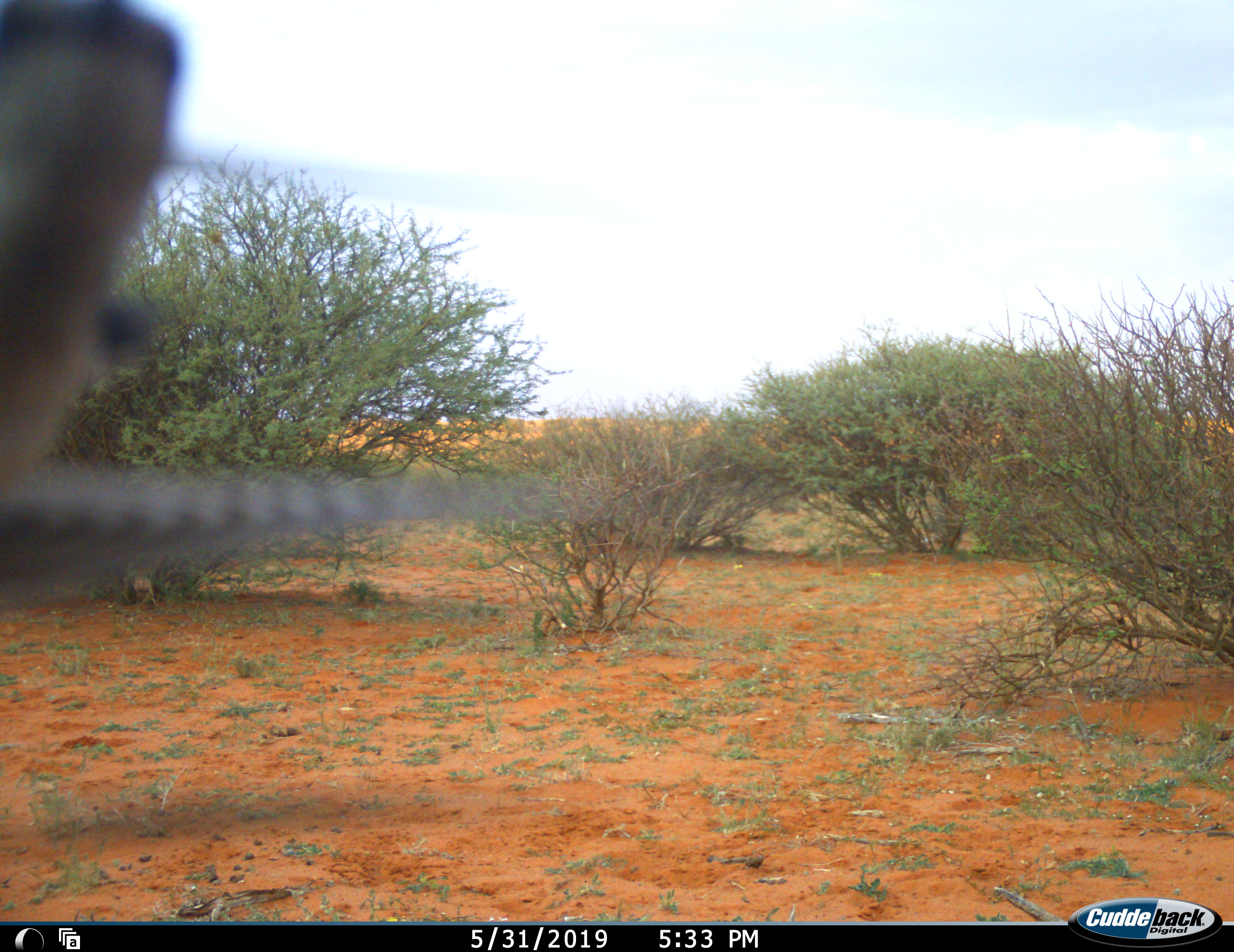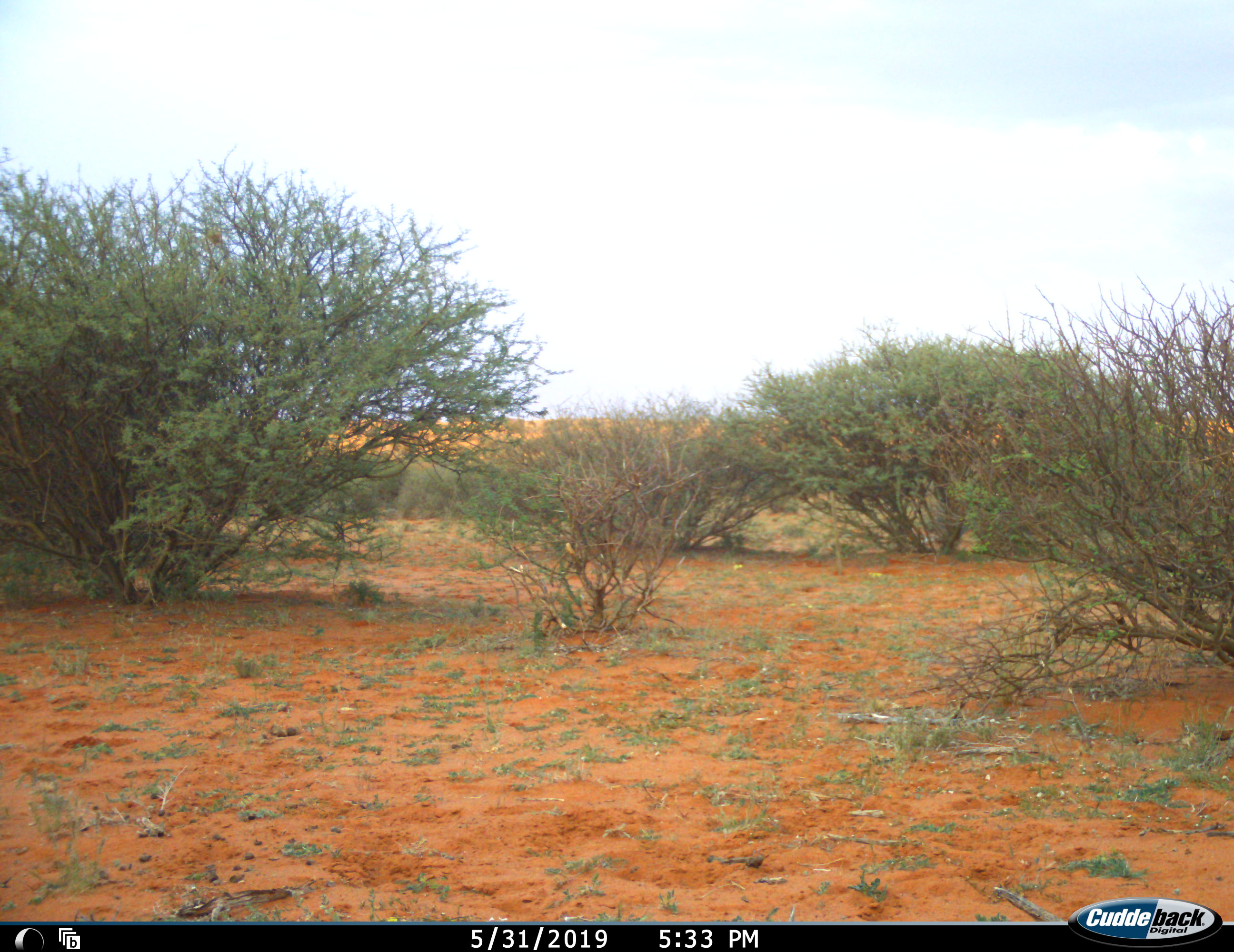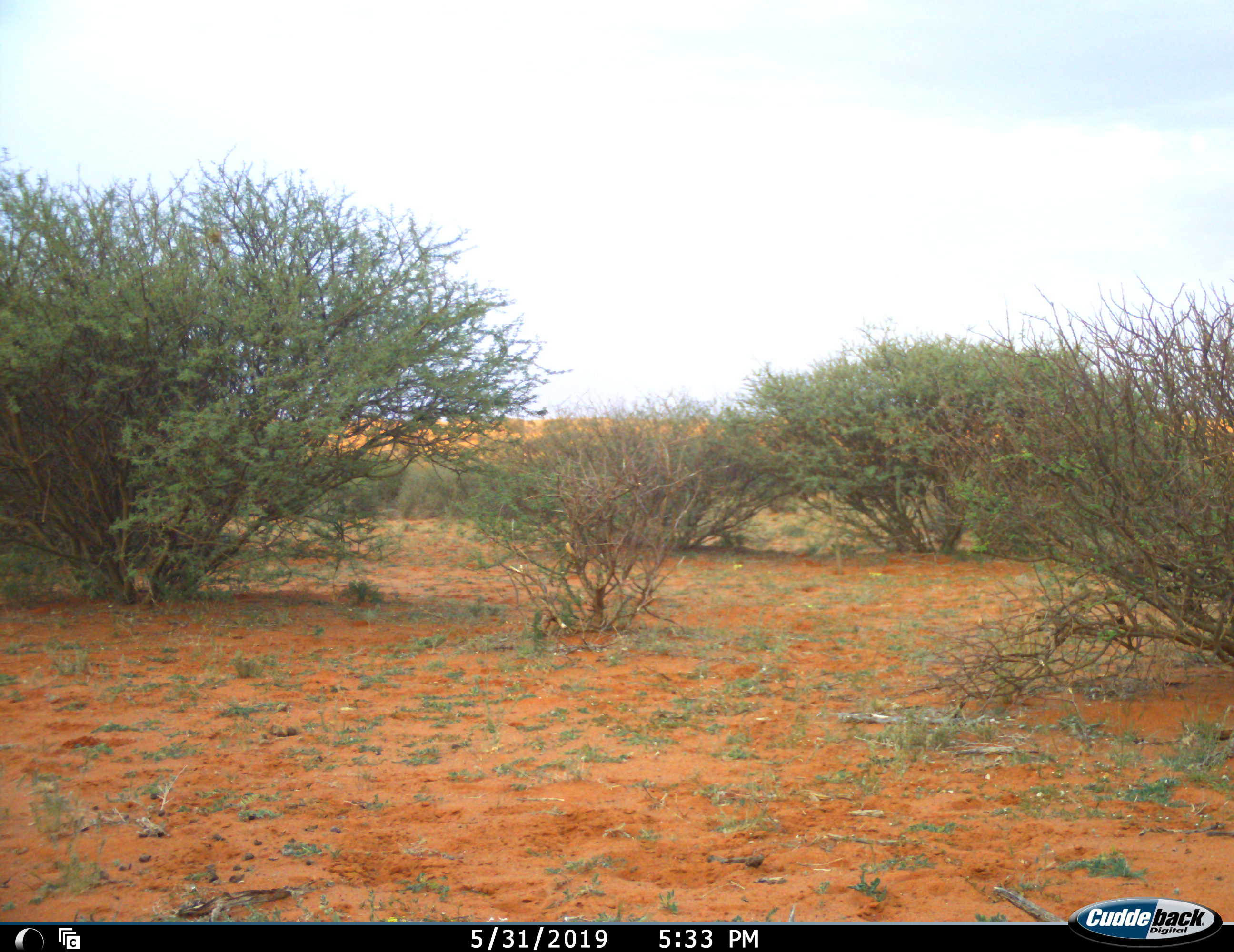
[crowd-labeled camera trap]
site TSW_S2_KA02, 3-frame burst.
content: unidentified animal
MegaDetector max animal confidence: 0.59